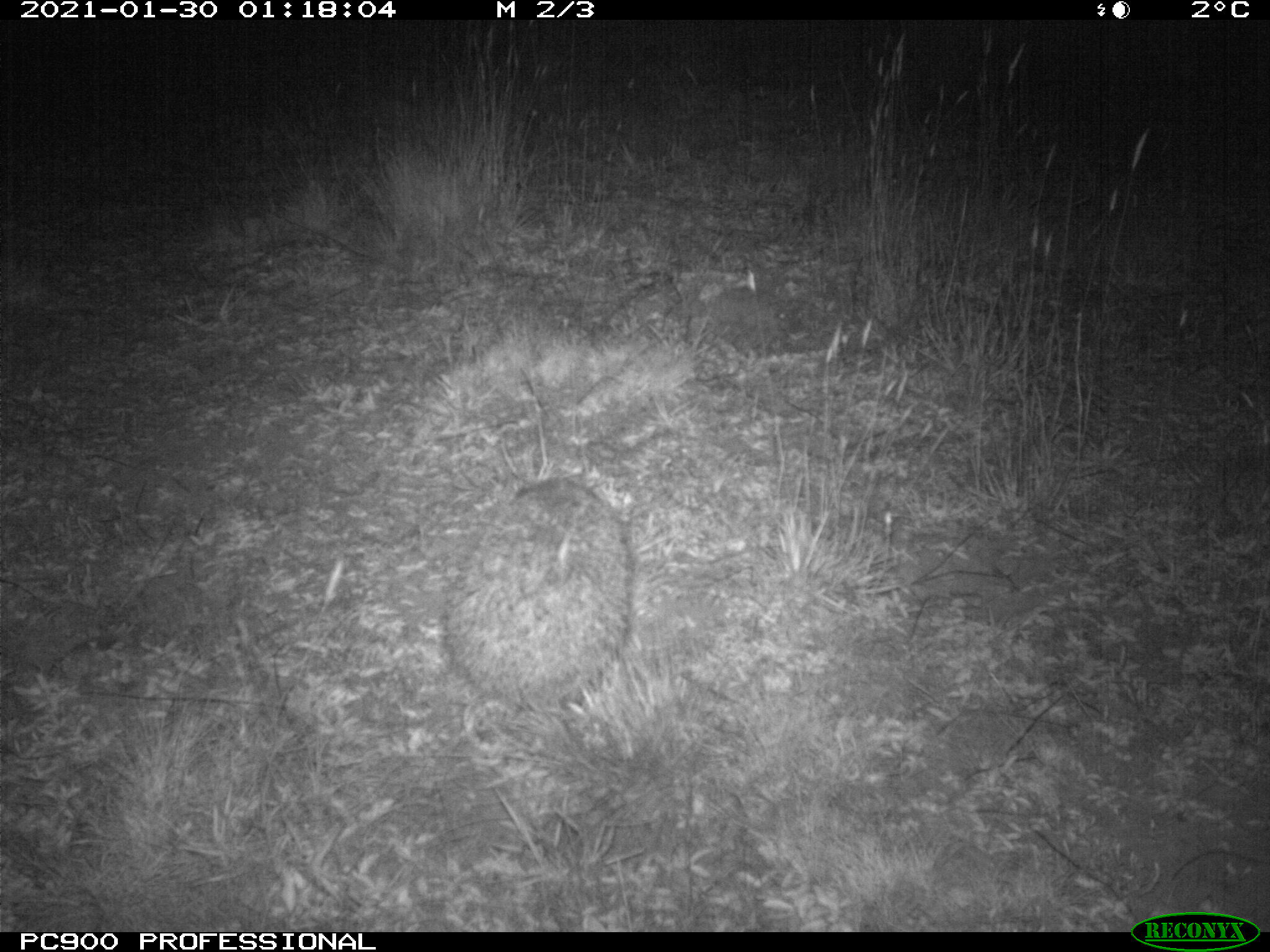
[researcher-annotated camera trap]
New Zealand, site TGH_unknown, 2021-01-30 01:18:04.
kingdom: Animalia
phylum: Chordata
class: Mammalia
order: Eulipotyphla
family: Erinaceidae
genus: Erinaceus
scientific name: Erinaceus europaeus europaeus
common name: european hedgehog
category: hedgehog